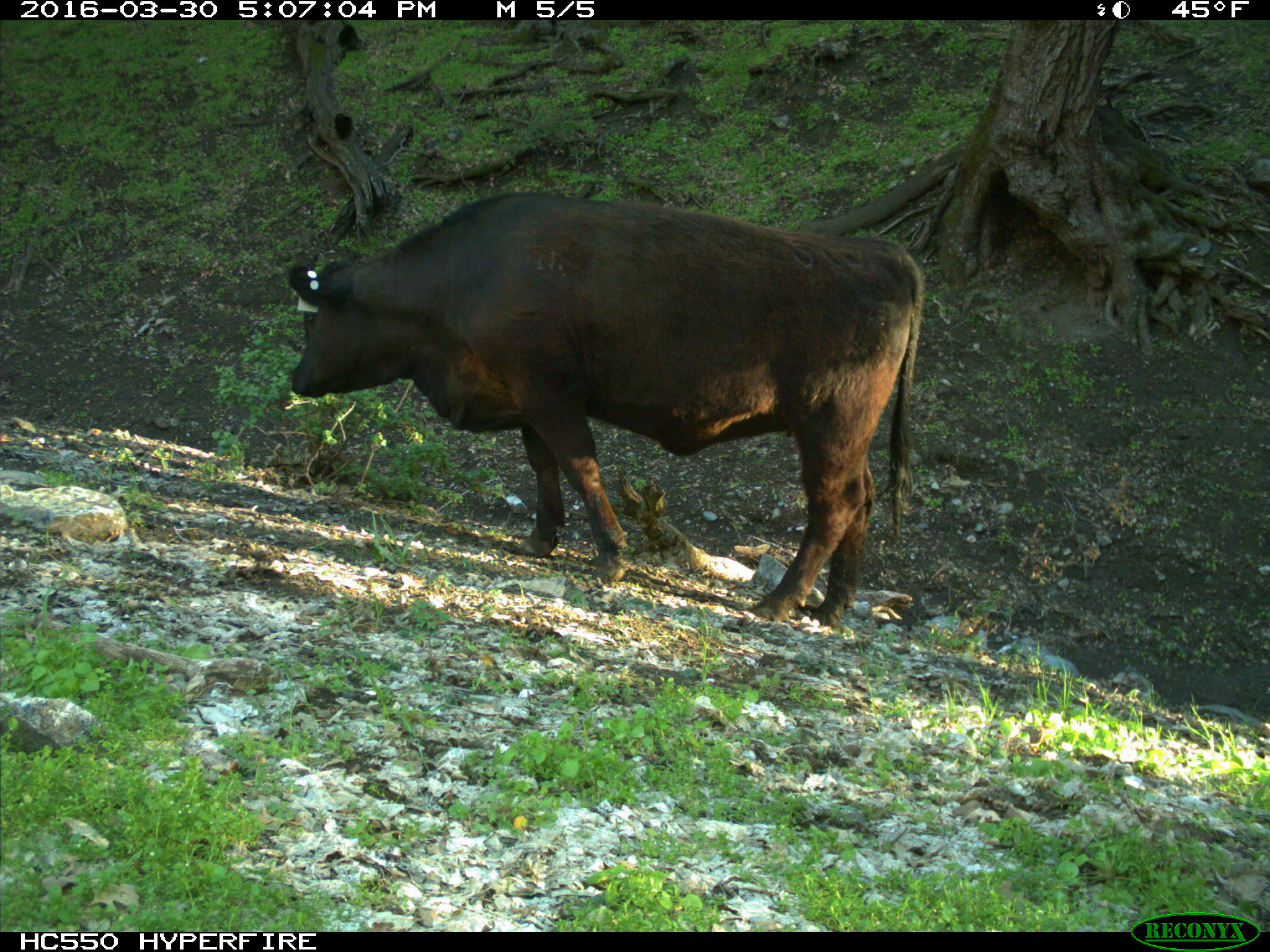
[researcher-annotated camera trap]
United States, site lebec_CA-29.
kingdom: Animalia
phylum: Chordata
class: Mammalia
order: Artiodactyla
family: Bovidae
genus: Bos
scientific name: Bos taurus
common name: domestic cow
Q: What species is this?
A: Bos taurus (domestic cow).